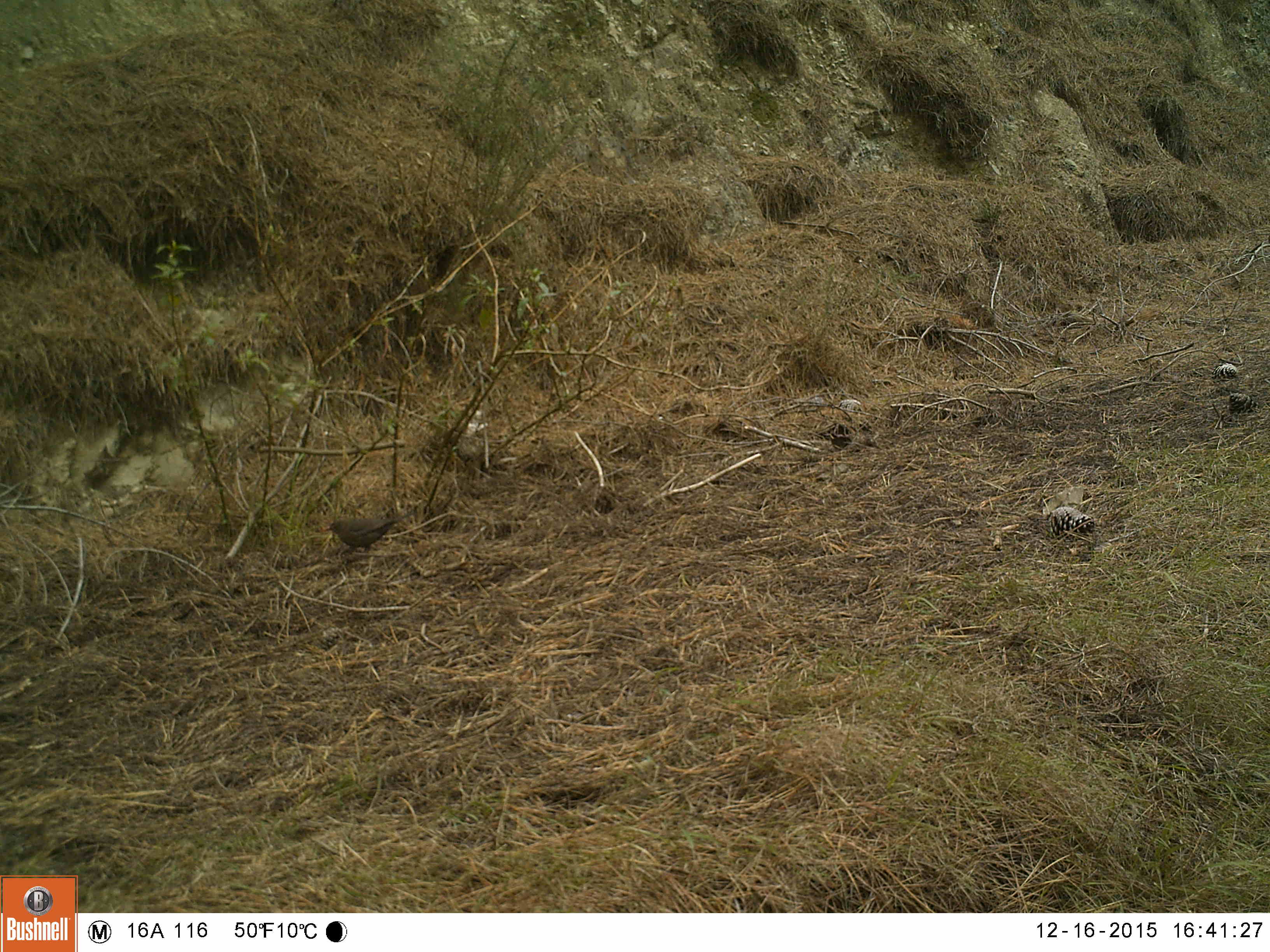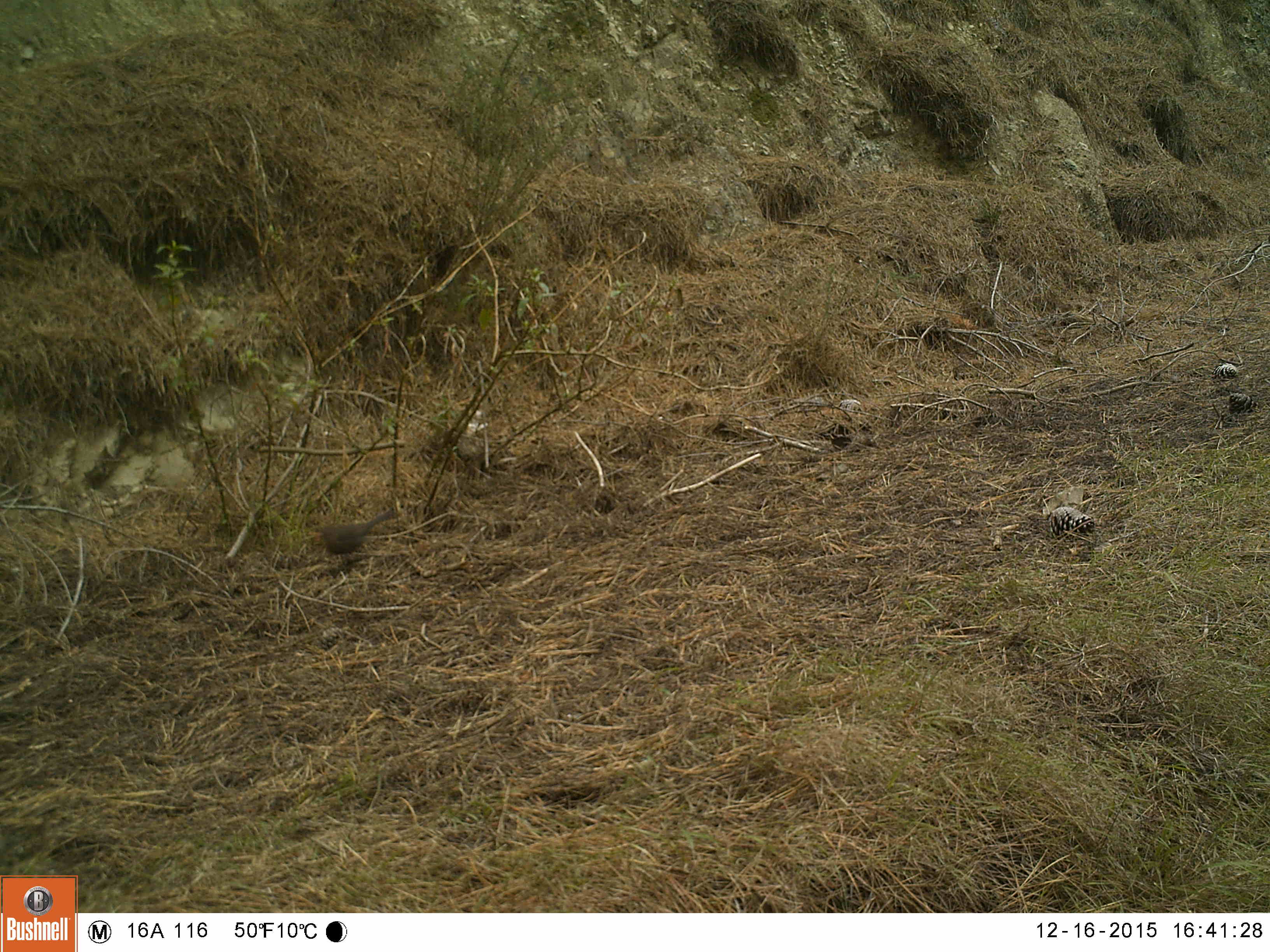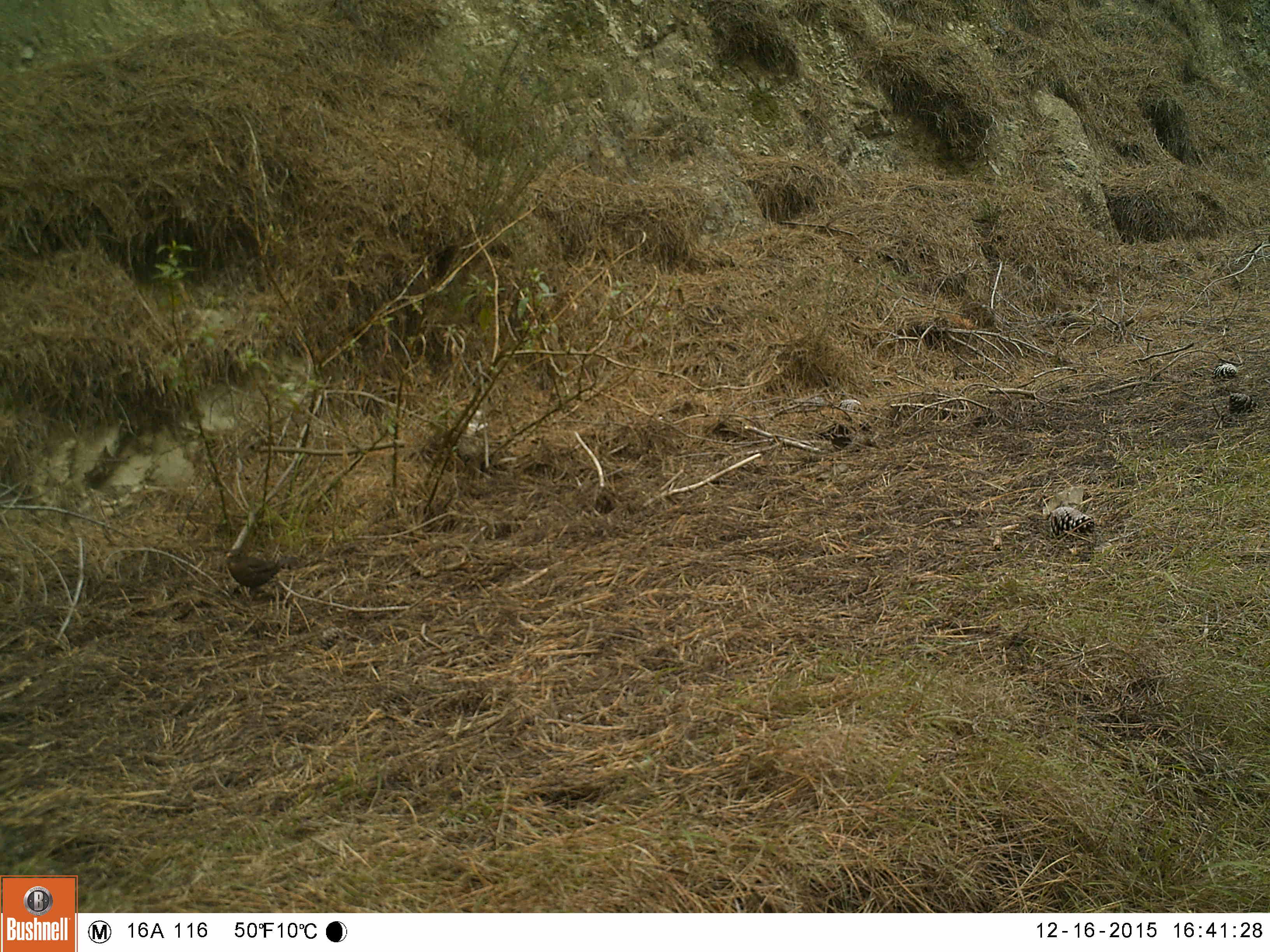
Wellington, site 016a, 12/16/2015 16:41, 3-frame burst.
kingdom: Animalia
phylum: Chordata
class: Aves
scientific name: Aves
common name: bird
Bird (Aves).